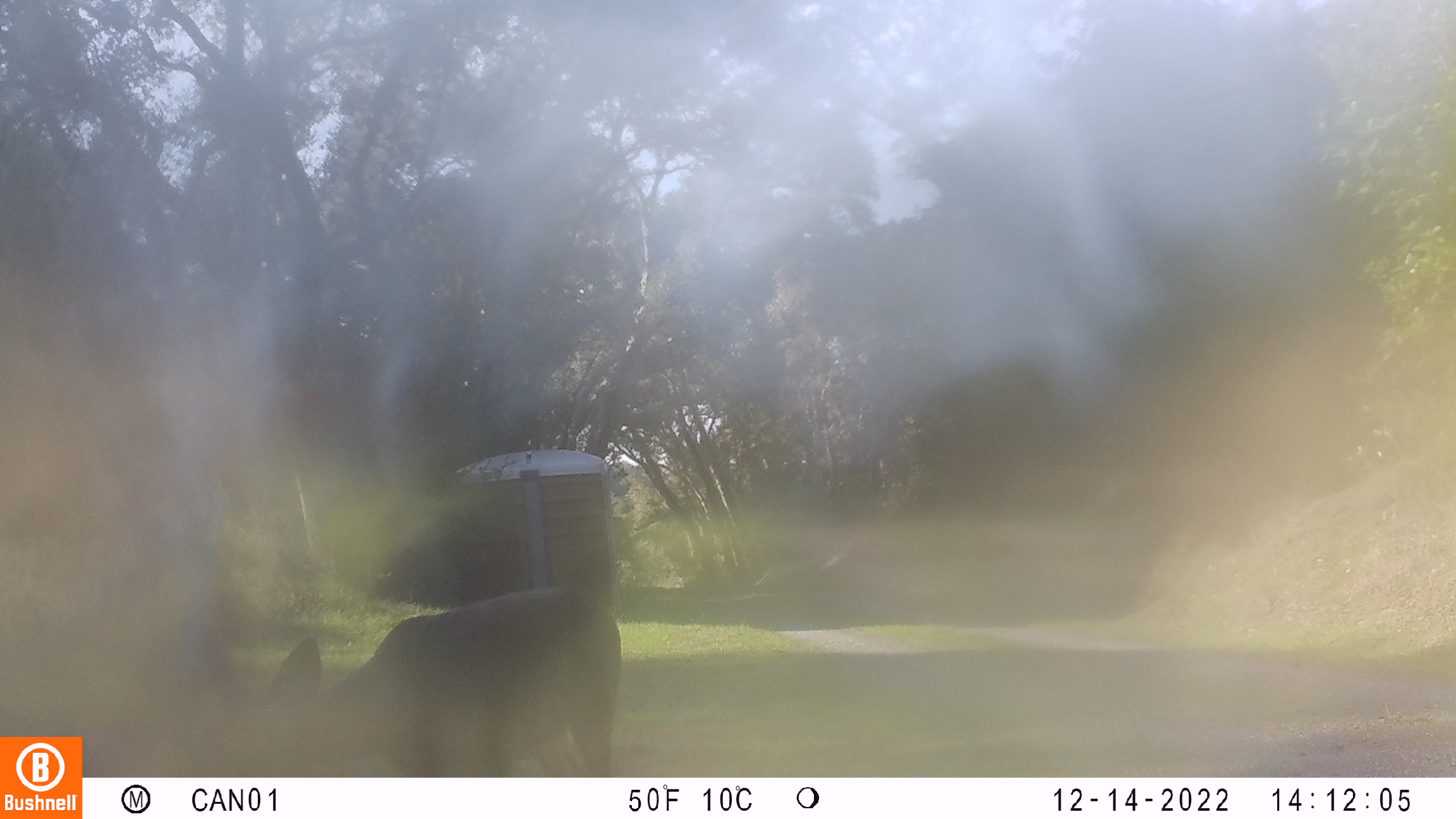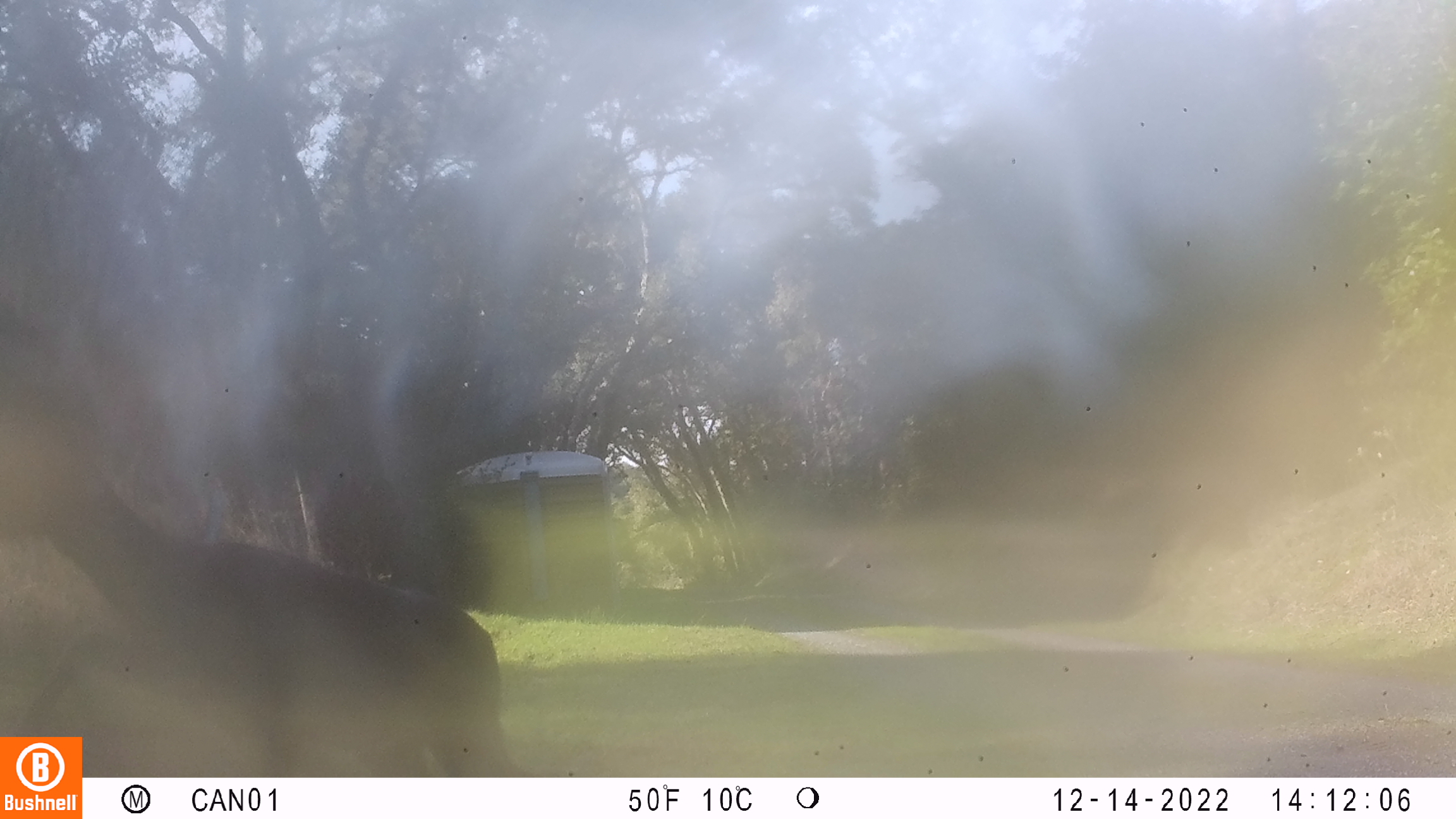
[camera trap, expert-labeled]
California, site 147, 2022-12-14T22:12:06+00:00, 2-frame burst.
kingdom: Animalia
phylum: Chordata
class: Mammalia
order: Artiodactyla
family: Cervidae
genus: Odocoileus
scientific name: Odocoileus hemionus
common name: mule deer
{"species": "mule deer (Odocoileus hemionus)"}